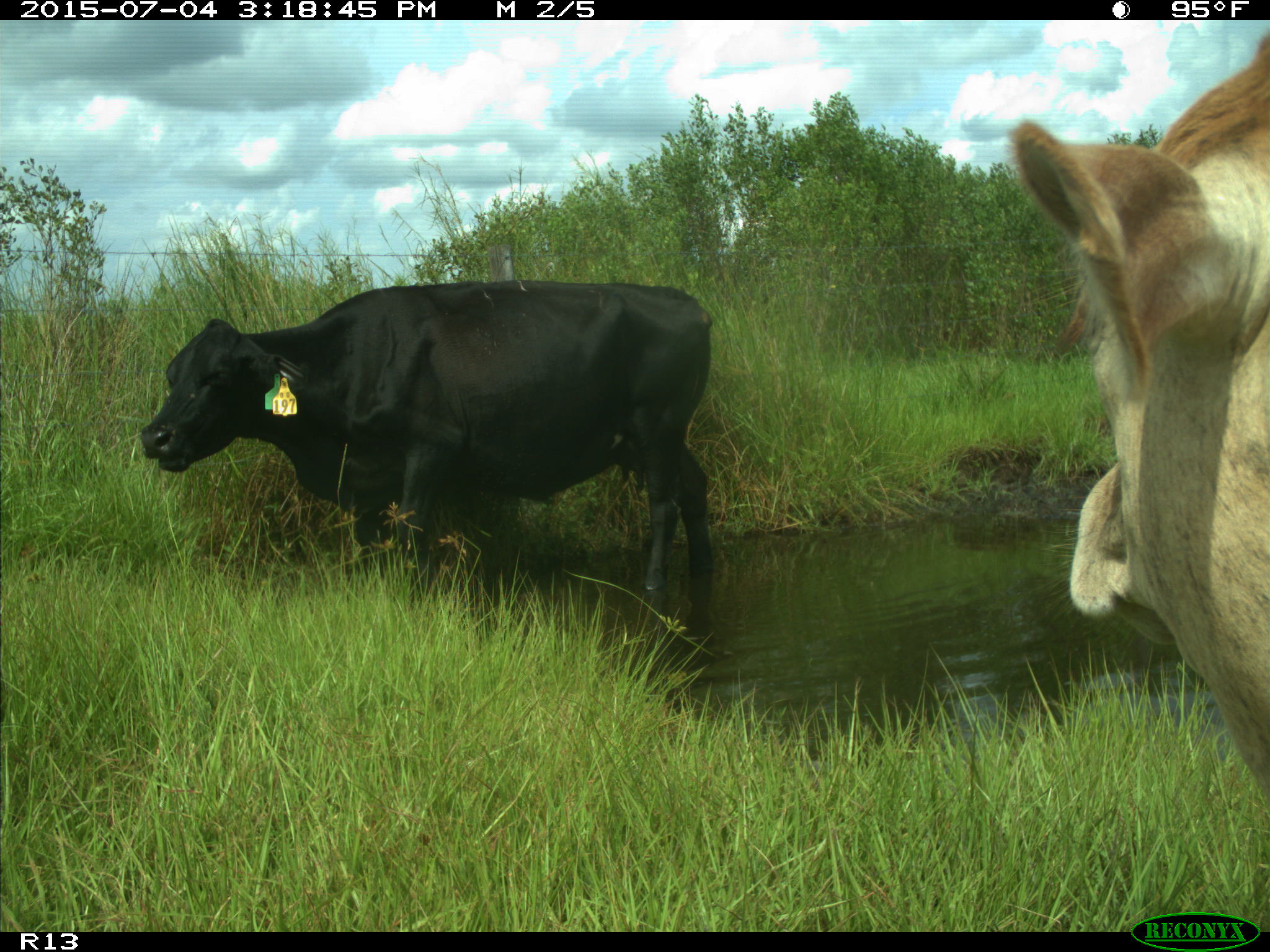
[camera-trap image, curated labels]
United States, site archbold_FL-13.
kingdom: Animalia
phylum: Chordata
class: Mammalia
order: Artiodactyla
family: Bovidae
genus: Bos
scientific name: Bos taurus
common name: domestic cow